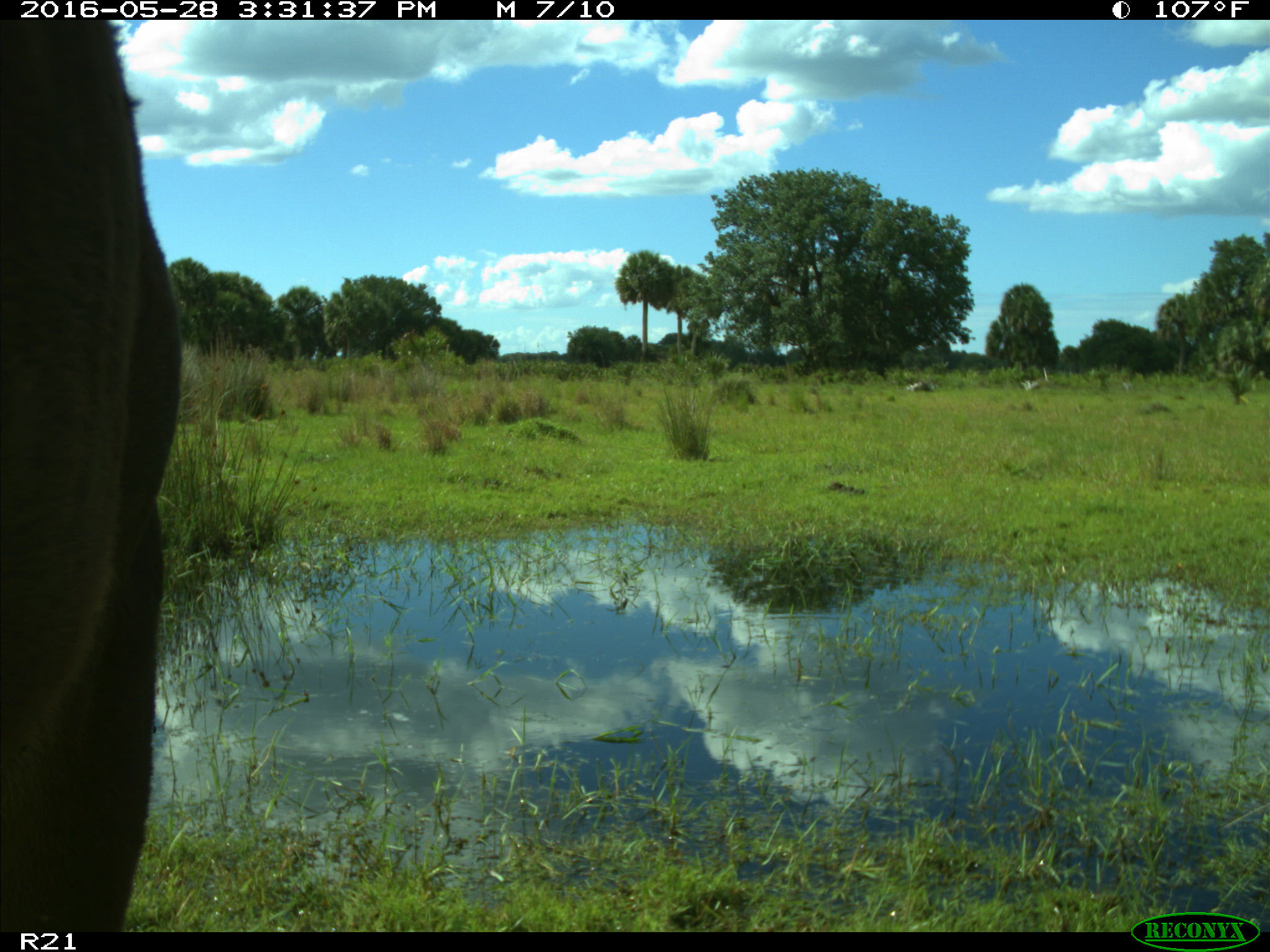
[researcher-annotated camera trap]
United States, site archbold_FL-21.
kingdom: Animalia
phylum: Chordata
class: Mammalia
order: Artiodactyla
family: Bovidae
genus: Bos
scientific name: Bos taurus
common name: domestic cow